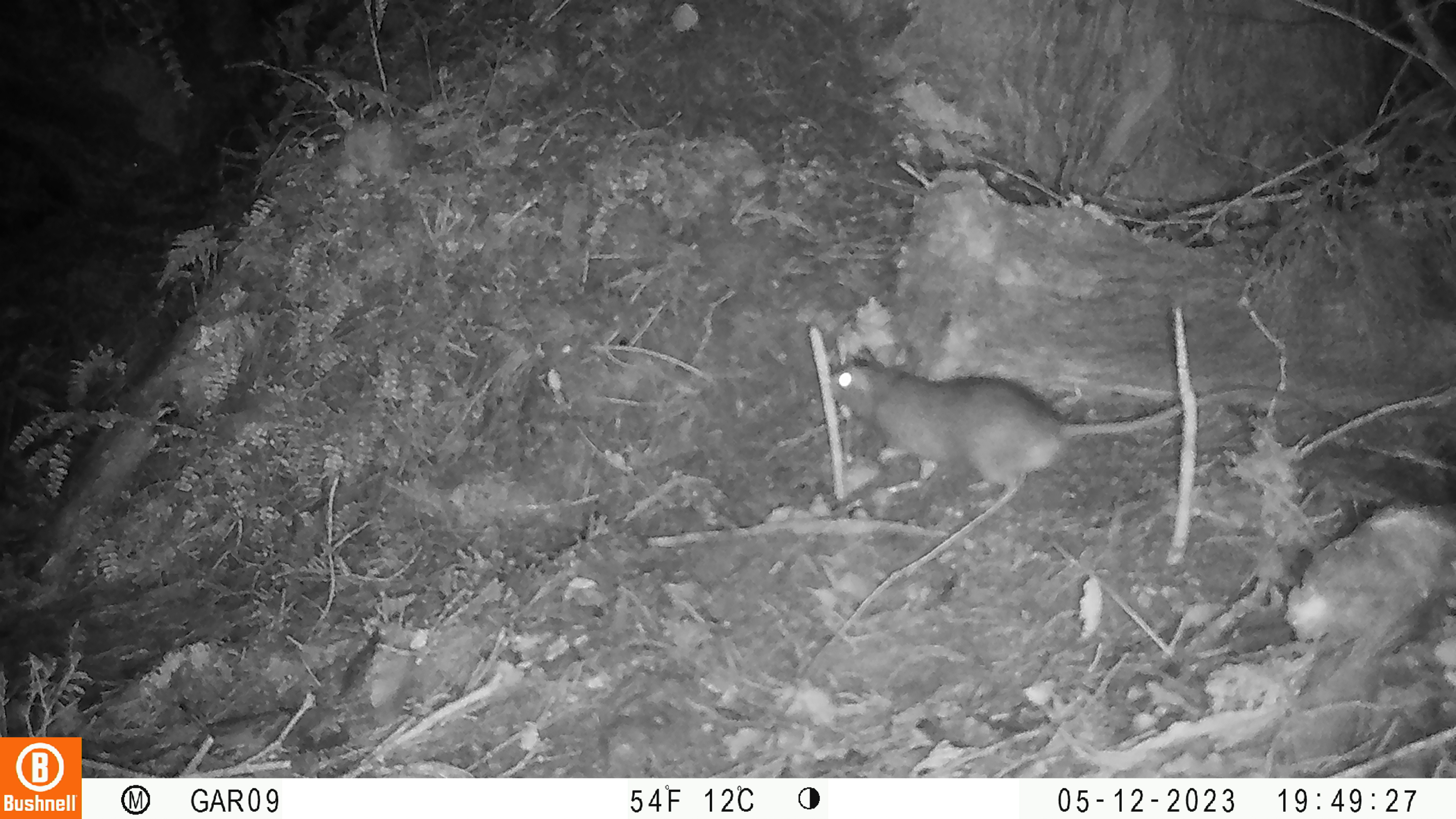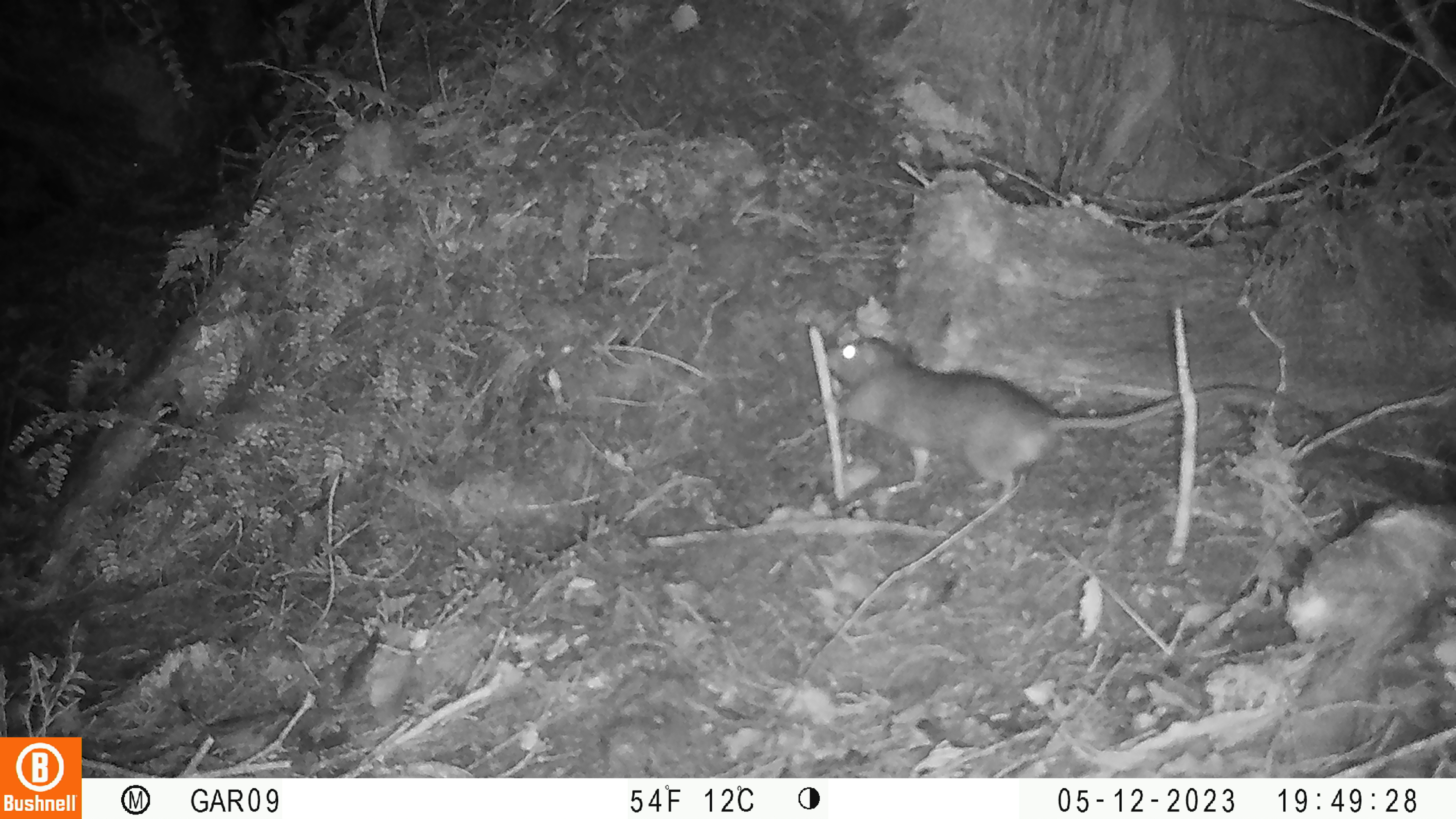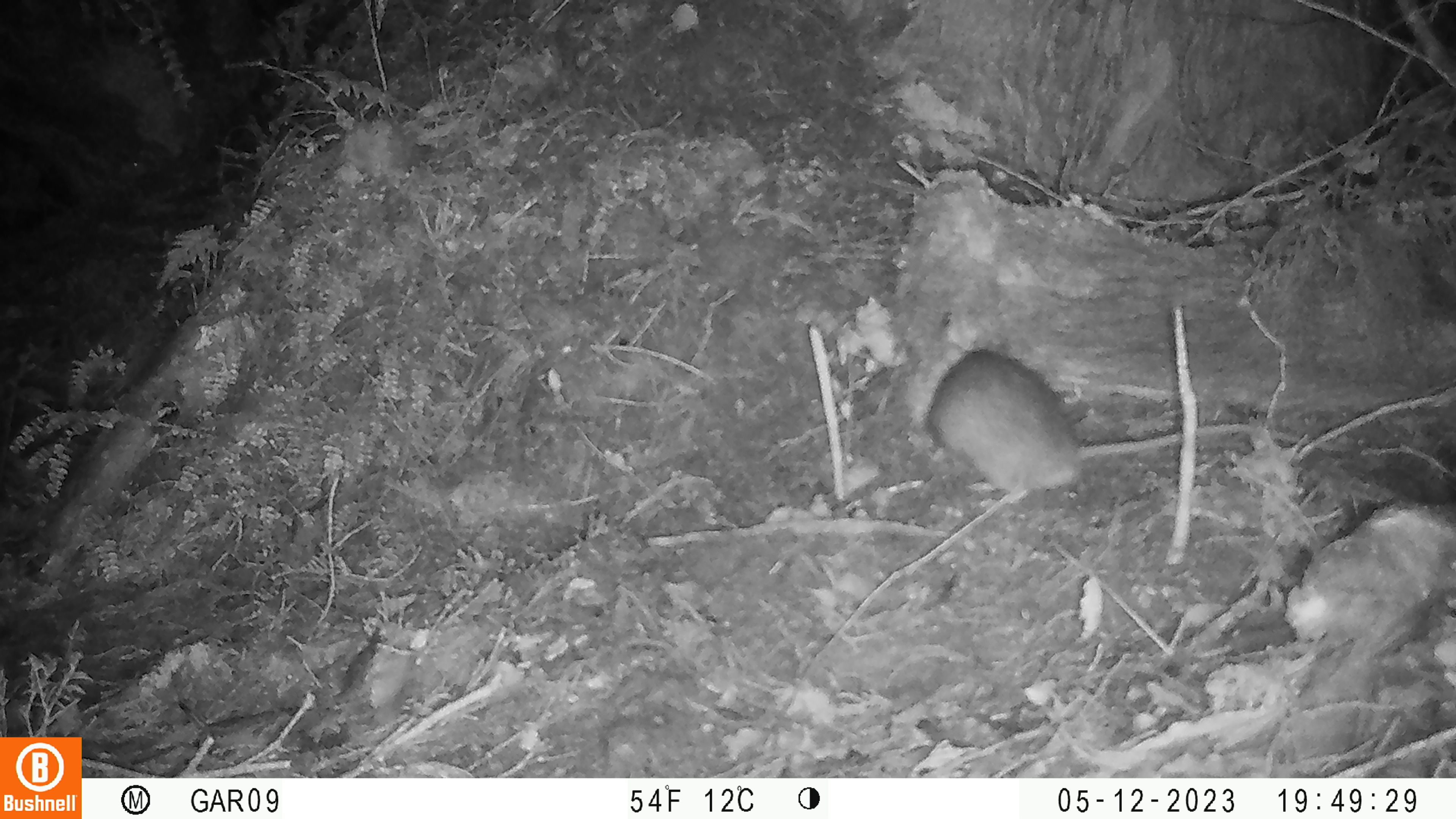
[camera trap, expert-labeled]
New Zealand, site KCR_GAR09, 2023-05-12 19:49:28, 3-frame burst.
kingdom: Animalia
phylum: Chordata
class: Mammalia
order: Rodentia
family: Muridae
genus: Rattus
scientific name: Rattus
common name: rat